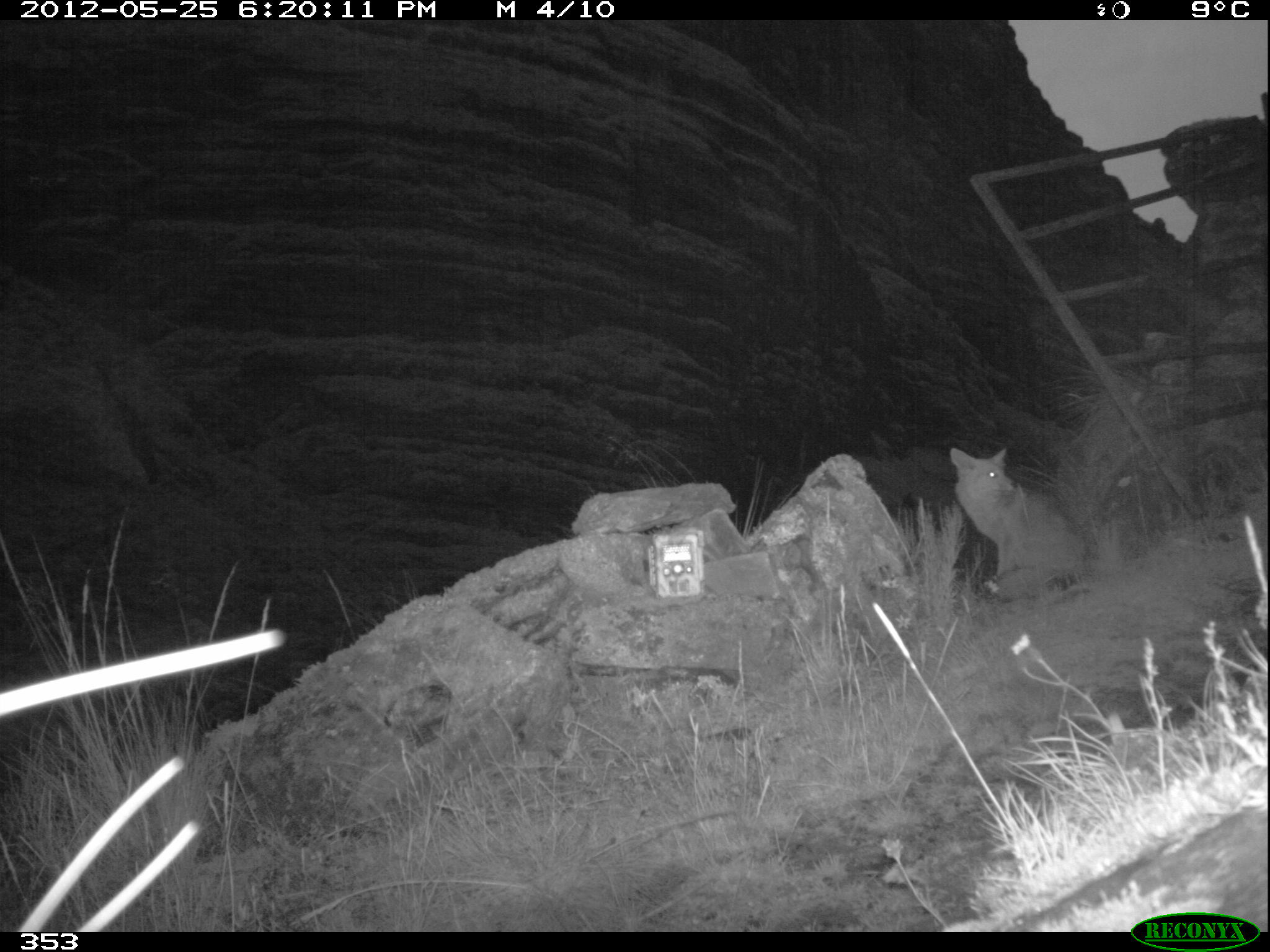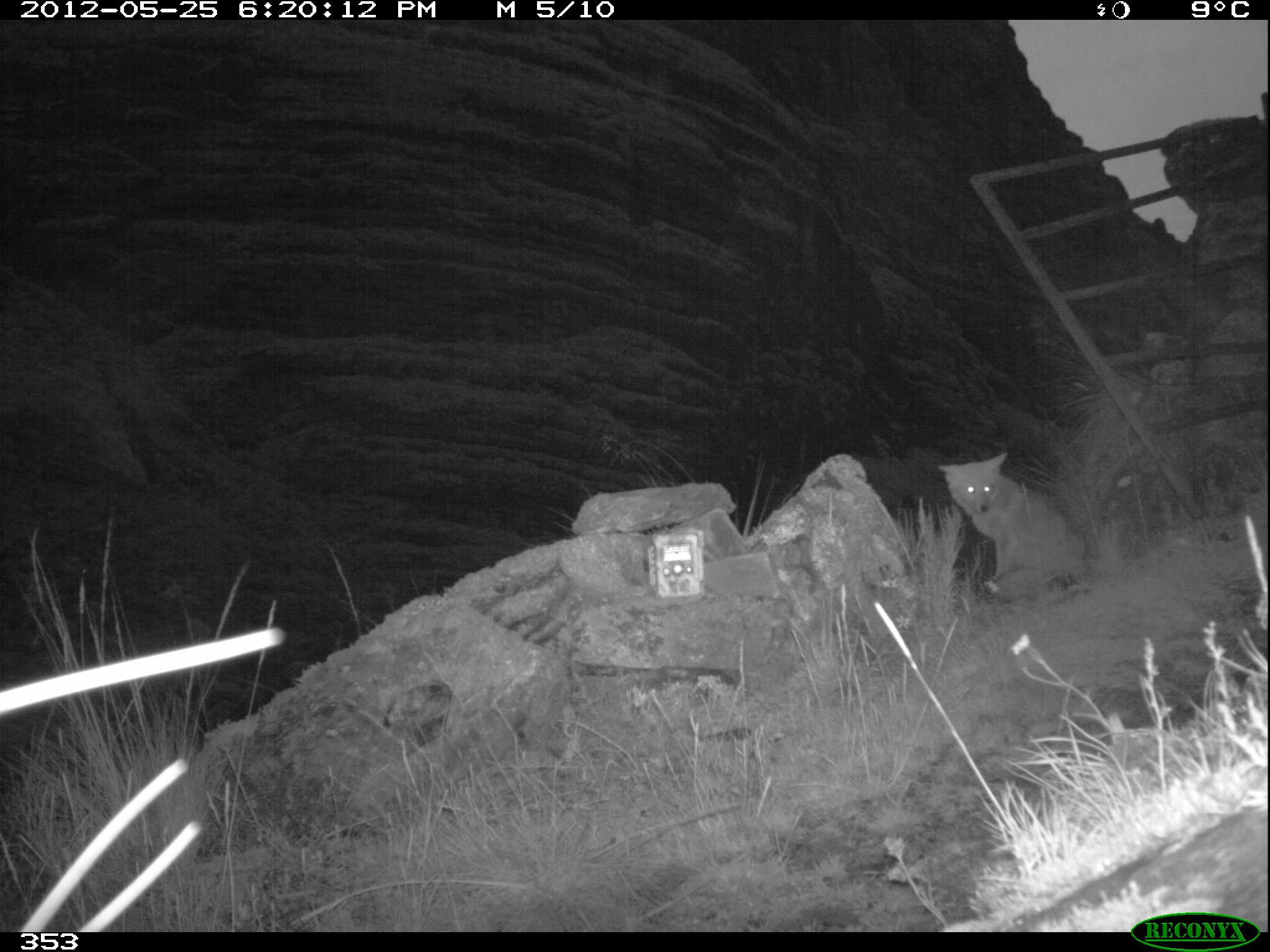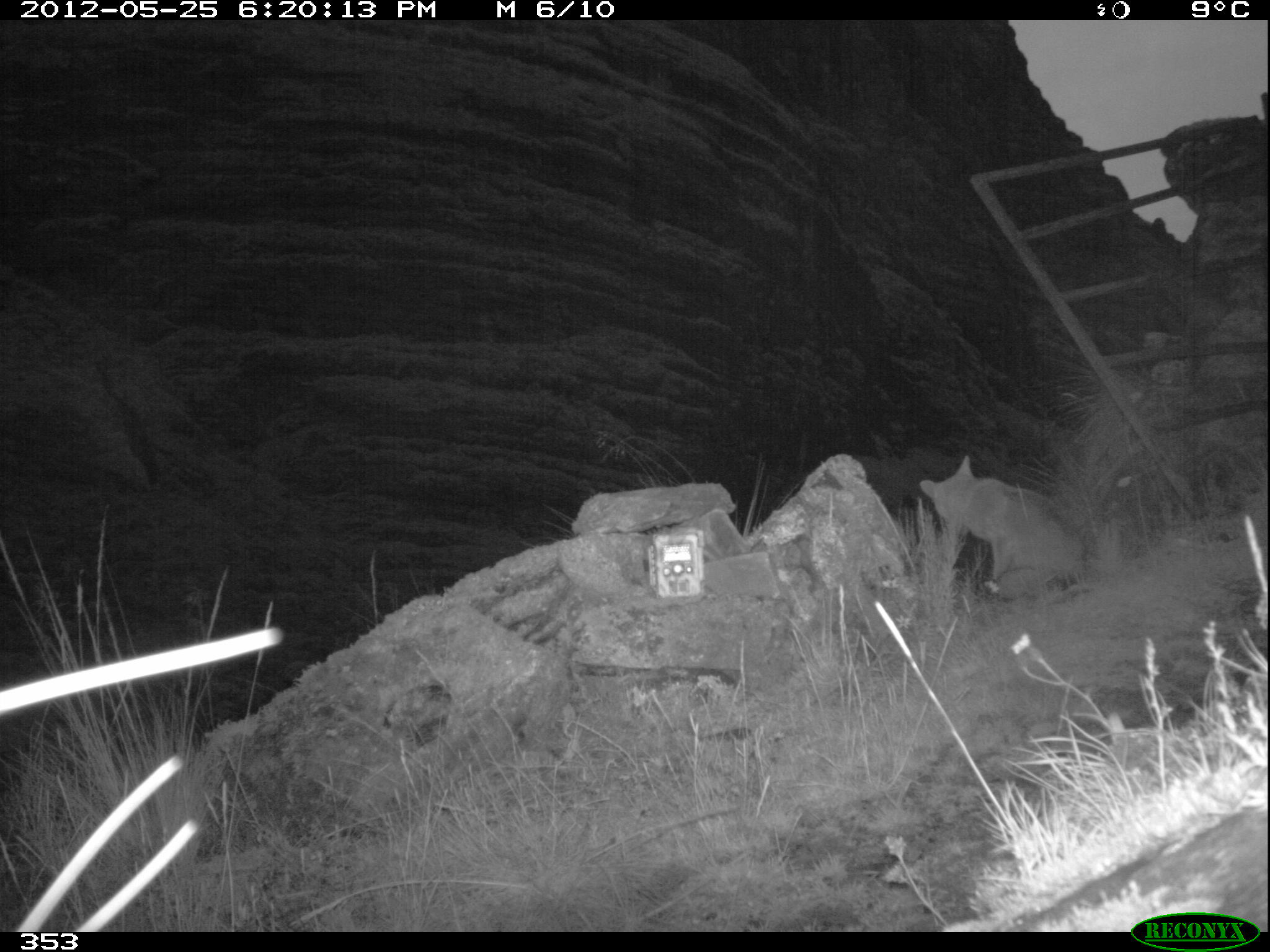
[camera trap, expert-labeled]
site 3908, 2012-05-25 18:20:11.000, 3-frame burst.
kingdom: Animalia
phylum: Chordata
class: Mammalia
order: Carnivora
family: Canidae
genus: Lycalopex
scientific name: Lycalopex culpaeus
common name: culpeo